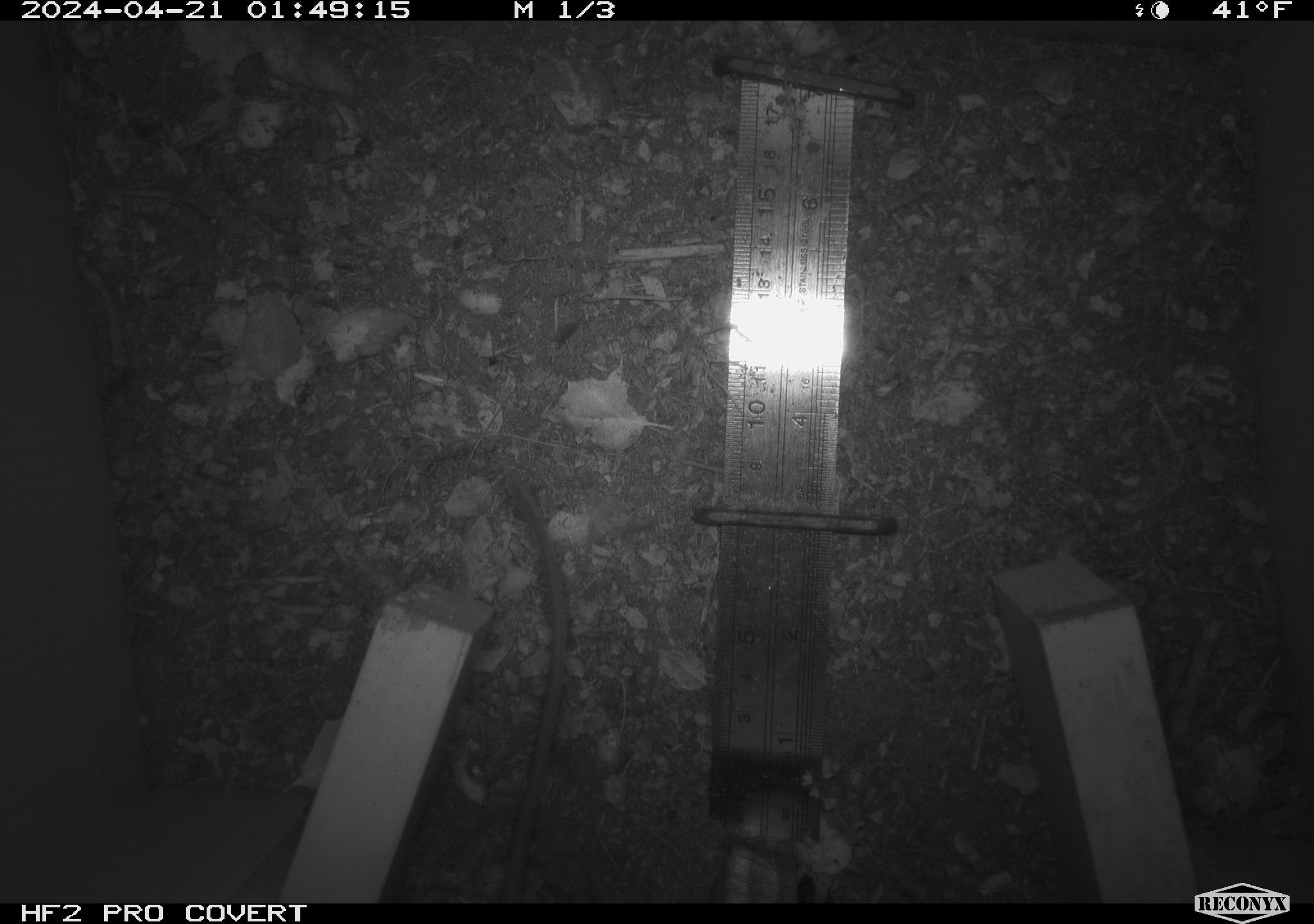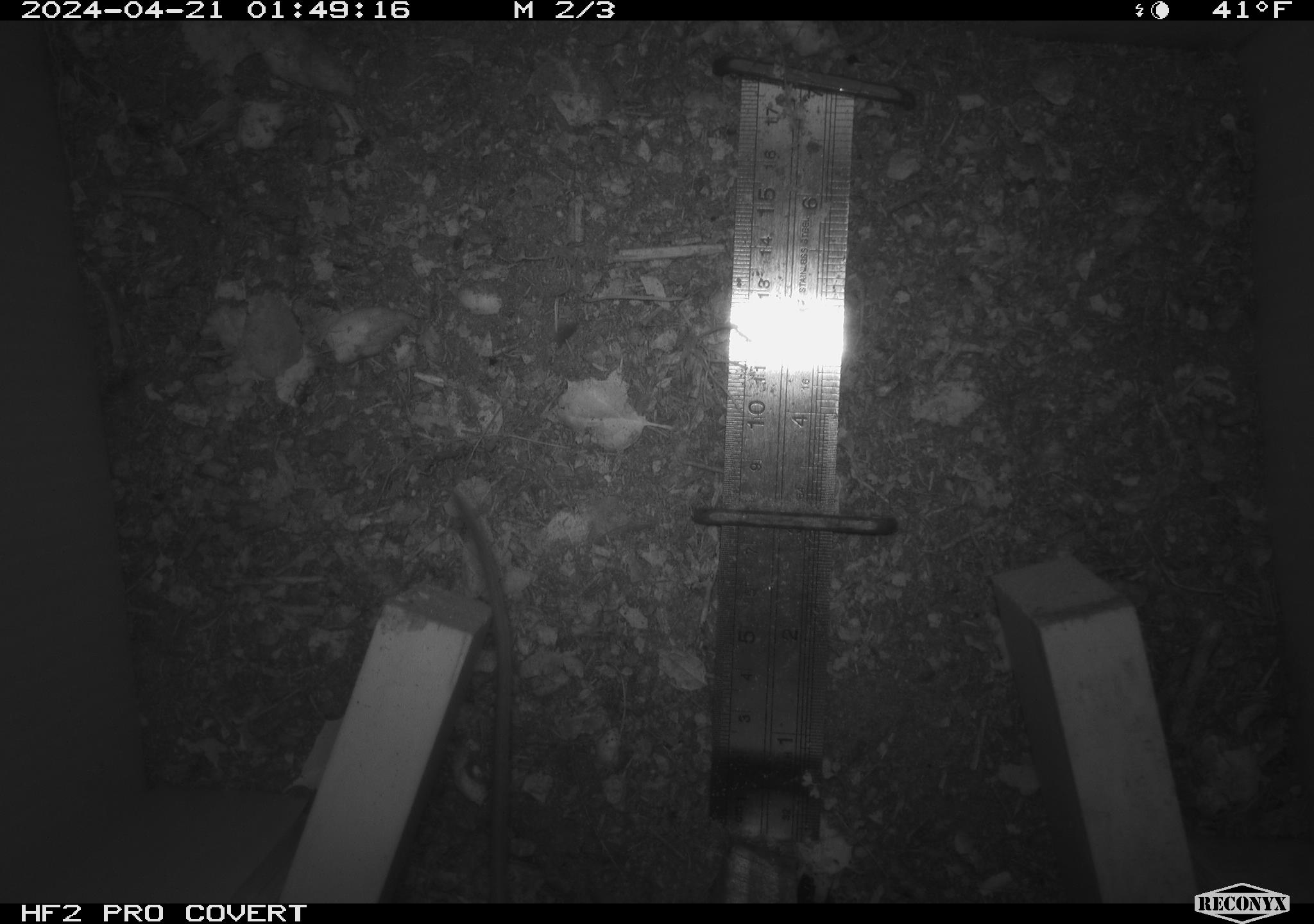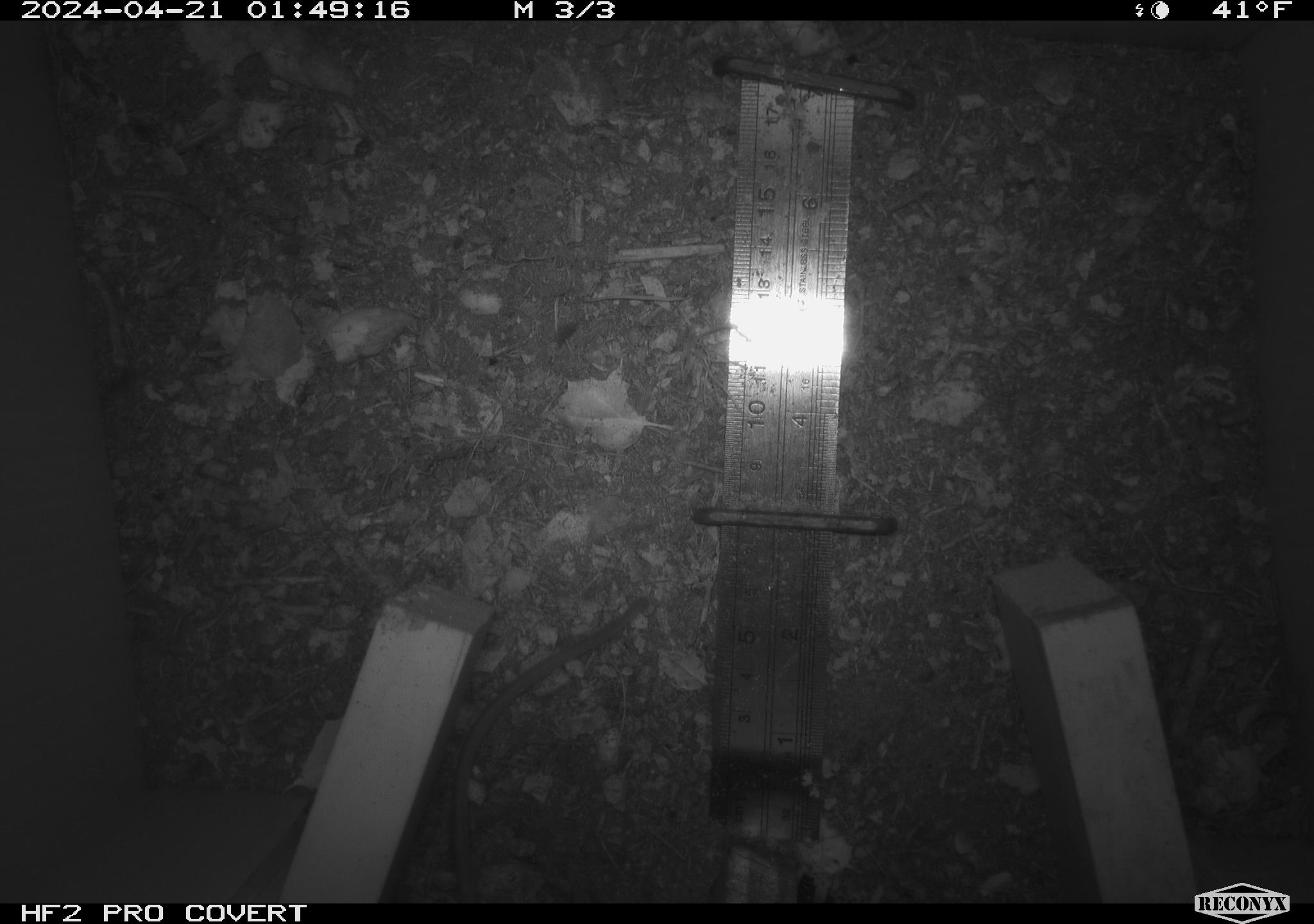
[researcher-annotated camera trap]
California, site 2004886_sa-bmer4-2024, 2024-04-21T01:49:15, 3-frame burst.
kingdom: Animalia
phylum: Chordata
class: Mammalia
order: Rodentia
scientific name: Rodentia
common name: mouse species